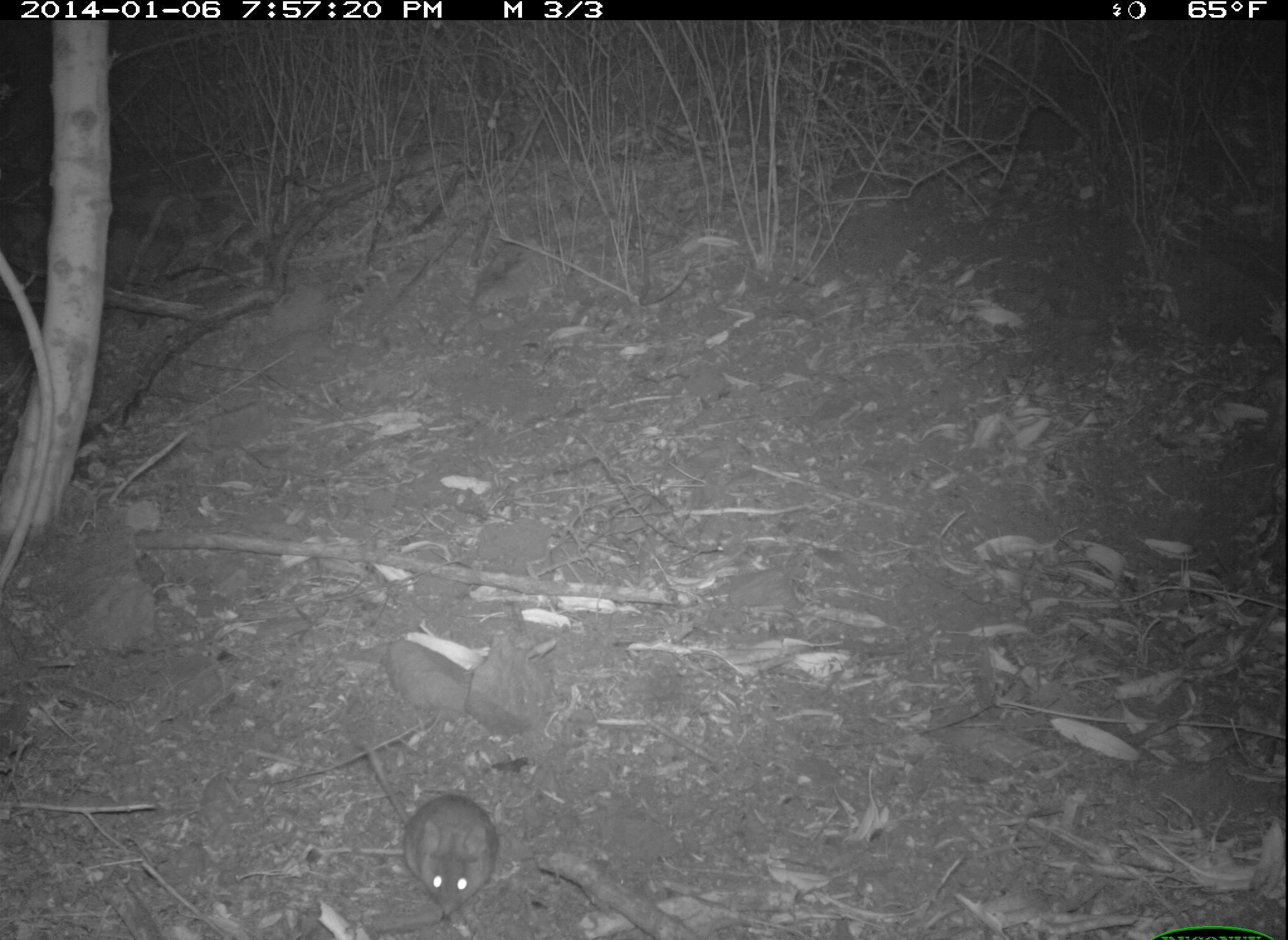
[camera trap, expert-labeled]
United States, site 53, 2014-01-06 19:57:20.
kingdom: Animalia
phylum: Chordata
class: Mammalia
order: Rodentia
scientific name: Rodentia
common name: rodent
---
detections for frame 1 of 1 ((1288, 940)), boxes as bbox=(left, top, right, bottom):
rodent: bbox=(353, 737, 502, 934)